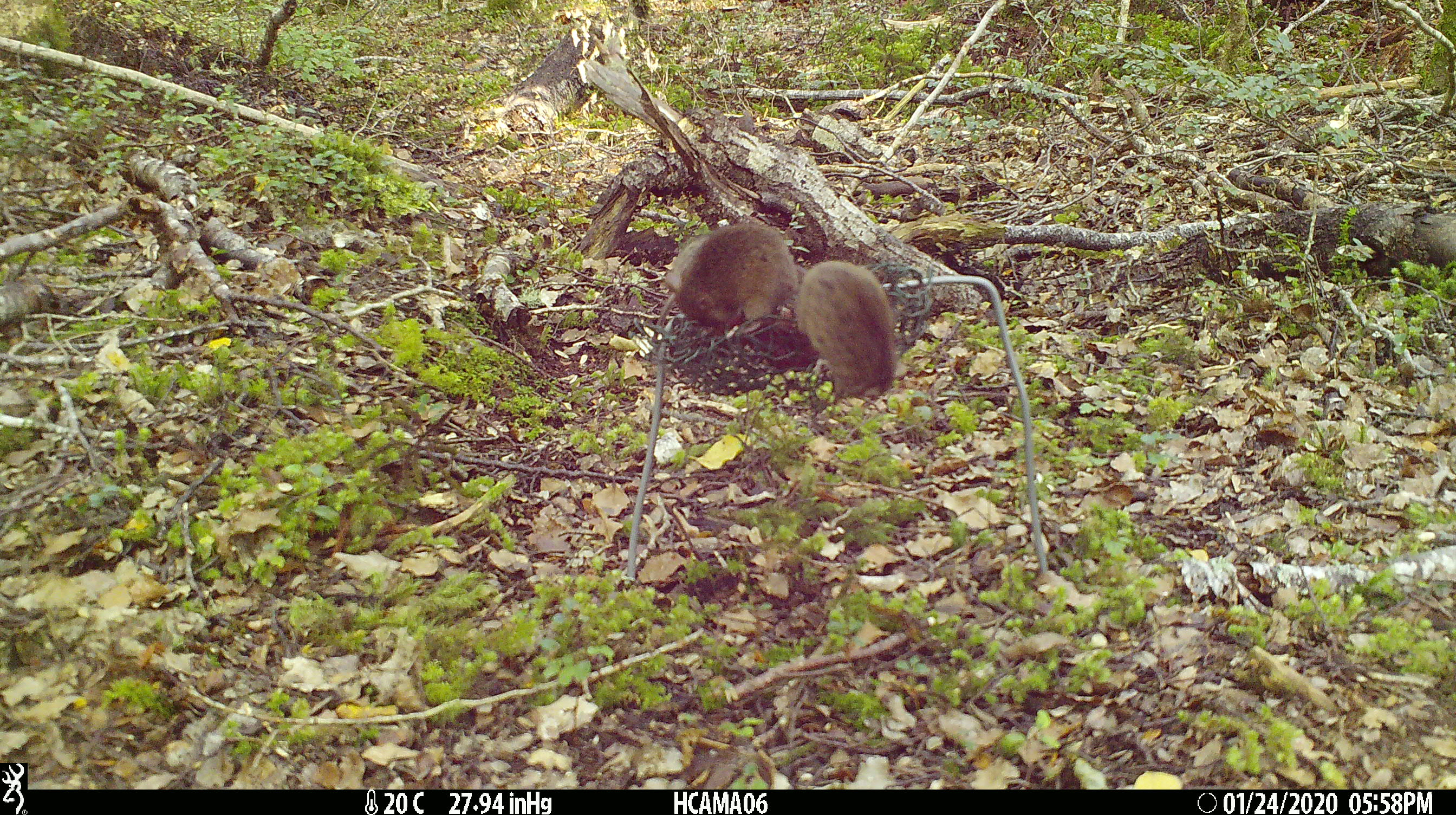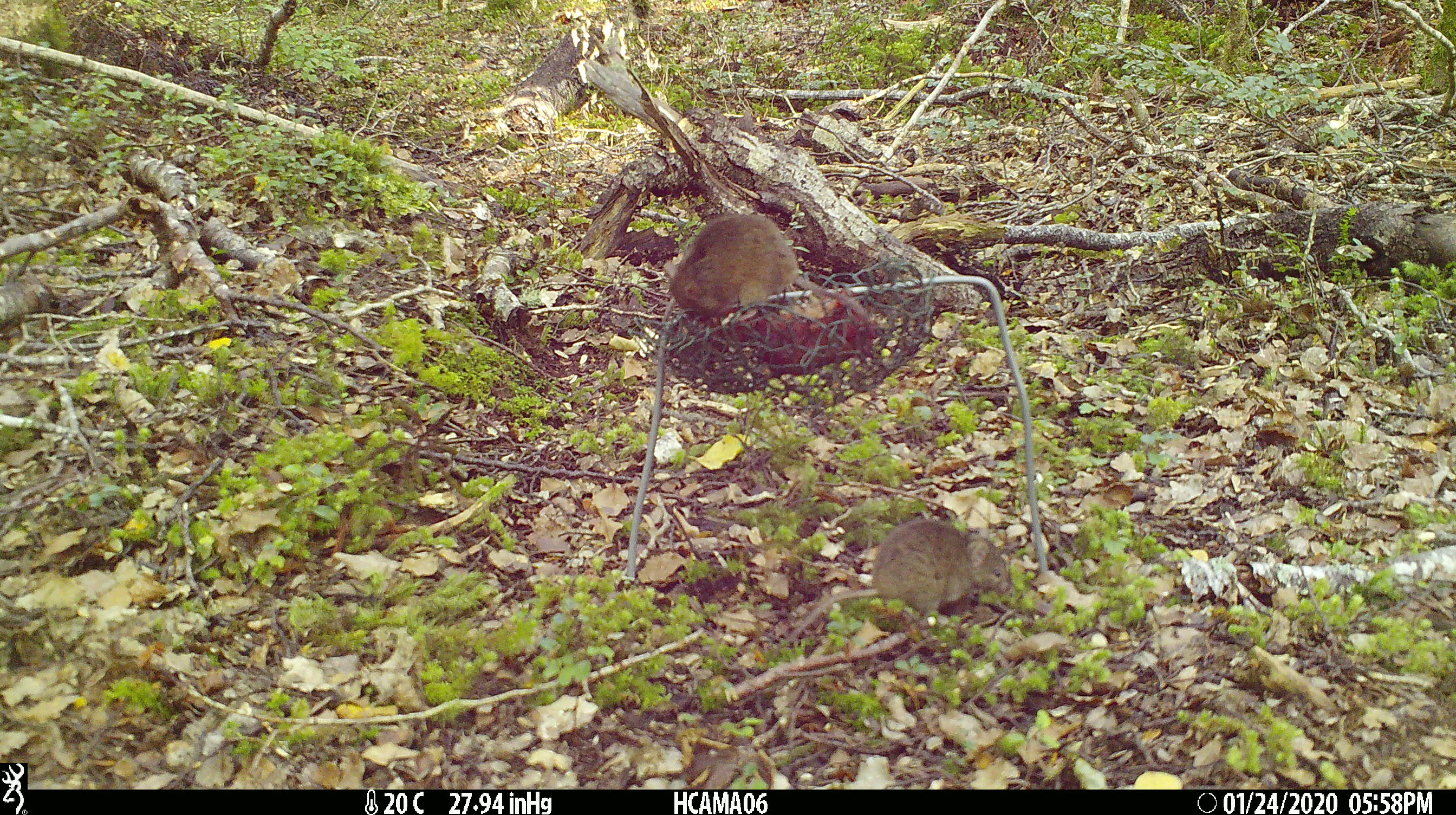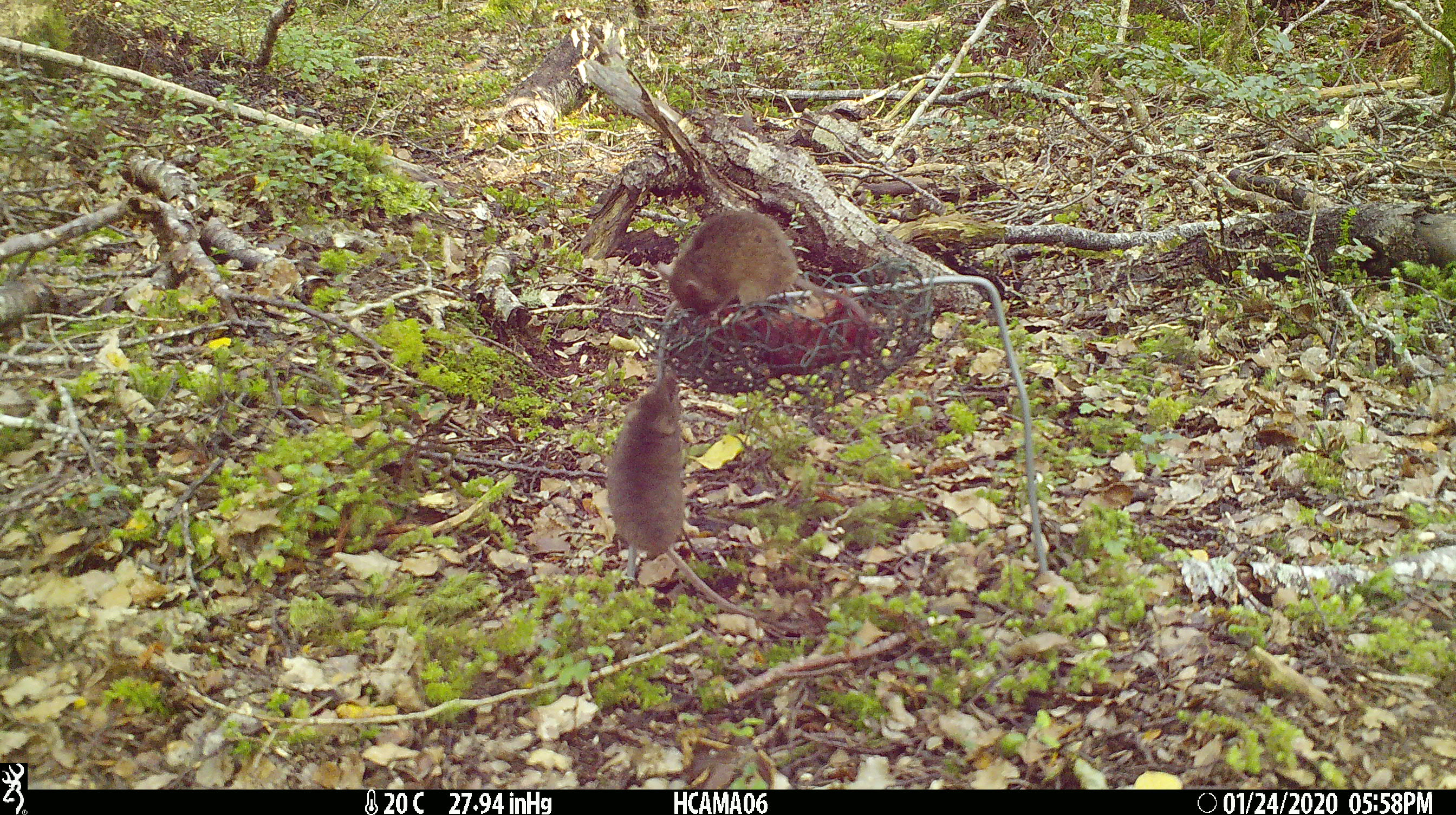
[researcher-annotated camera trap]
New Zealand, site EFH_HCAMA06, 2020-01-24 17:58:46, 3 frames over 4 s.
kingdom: Animalia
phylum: Chordata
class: Mammalia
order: Rodentia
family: Muridae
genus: Mus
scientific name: Mus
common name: mouse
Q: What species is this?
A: Mouse (Mus).